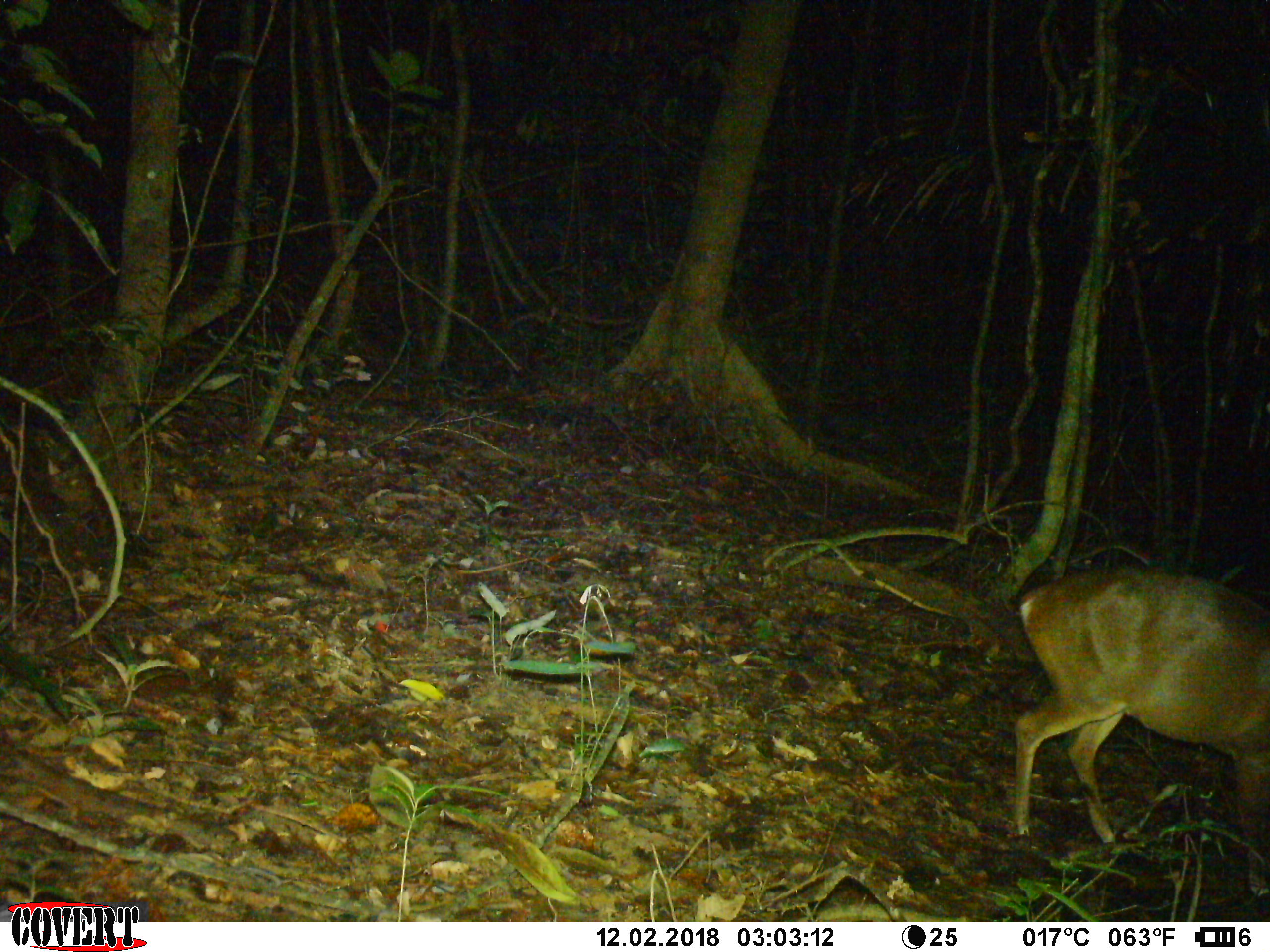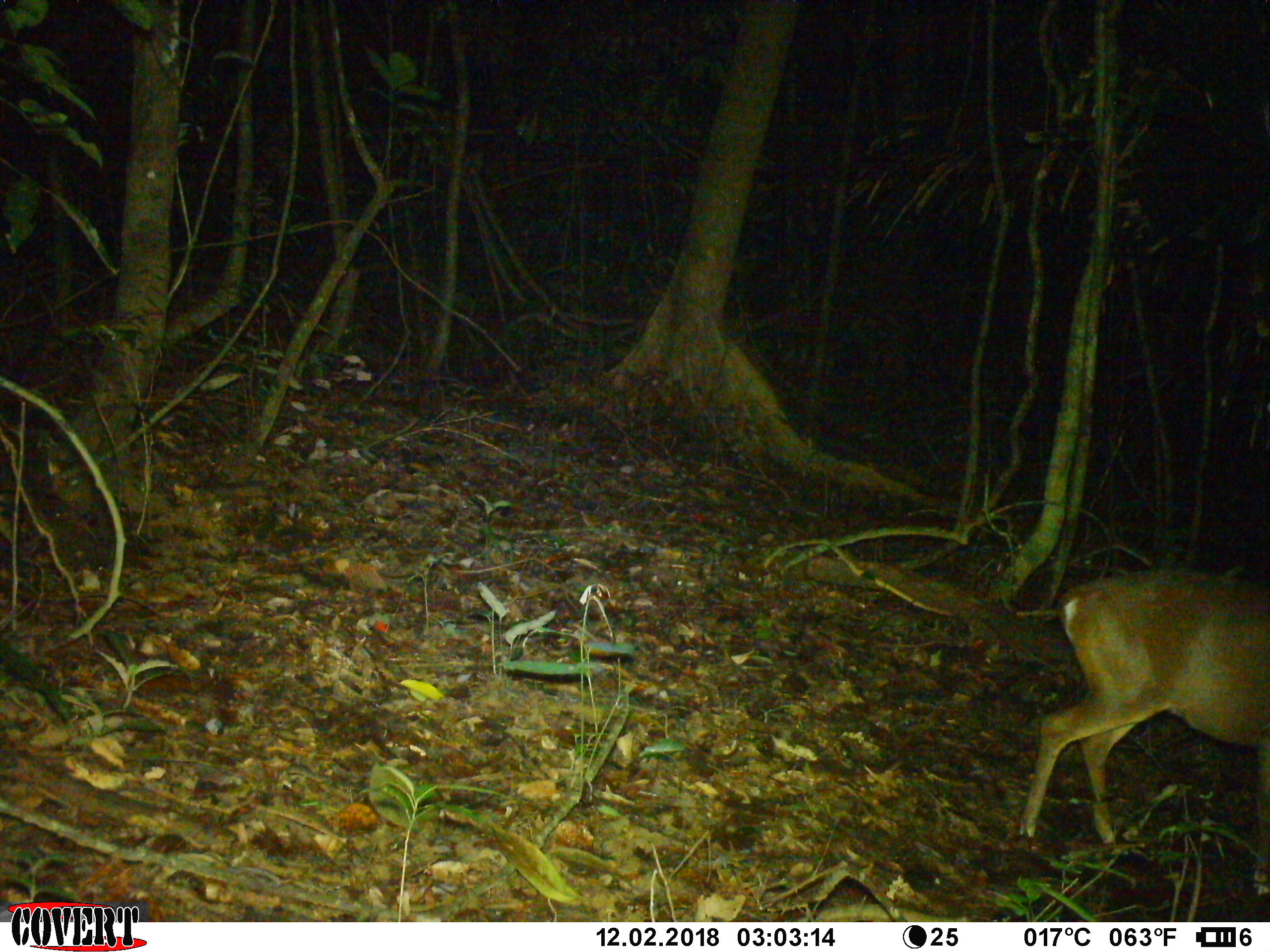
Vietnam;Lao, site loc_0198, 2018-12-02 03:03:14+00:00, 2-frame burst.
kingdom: Animalia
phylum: Chordata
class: Mammalia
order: Artiodactyla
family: Cervidae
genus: Muntiacus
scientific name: Muntiacus vuquangensis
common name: large-antlered muntjac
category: large antlered muntjac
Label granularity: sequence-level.